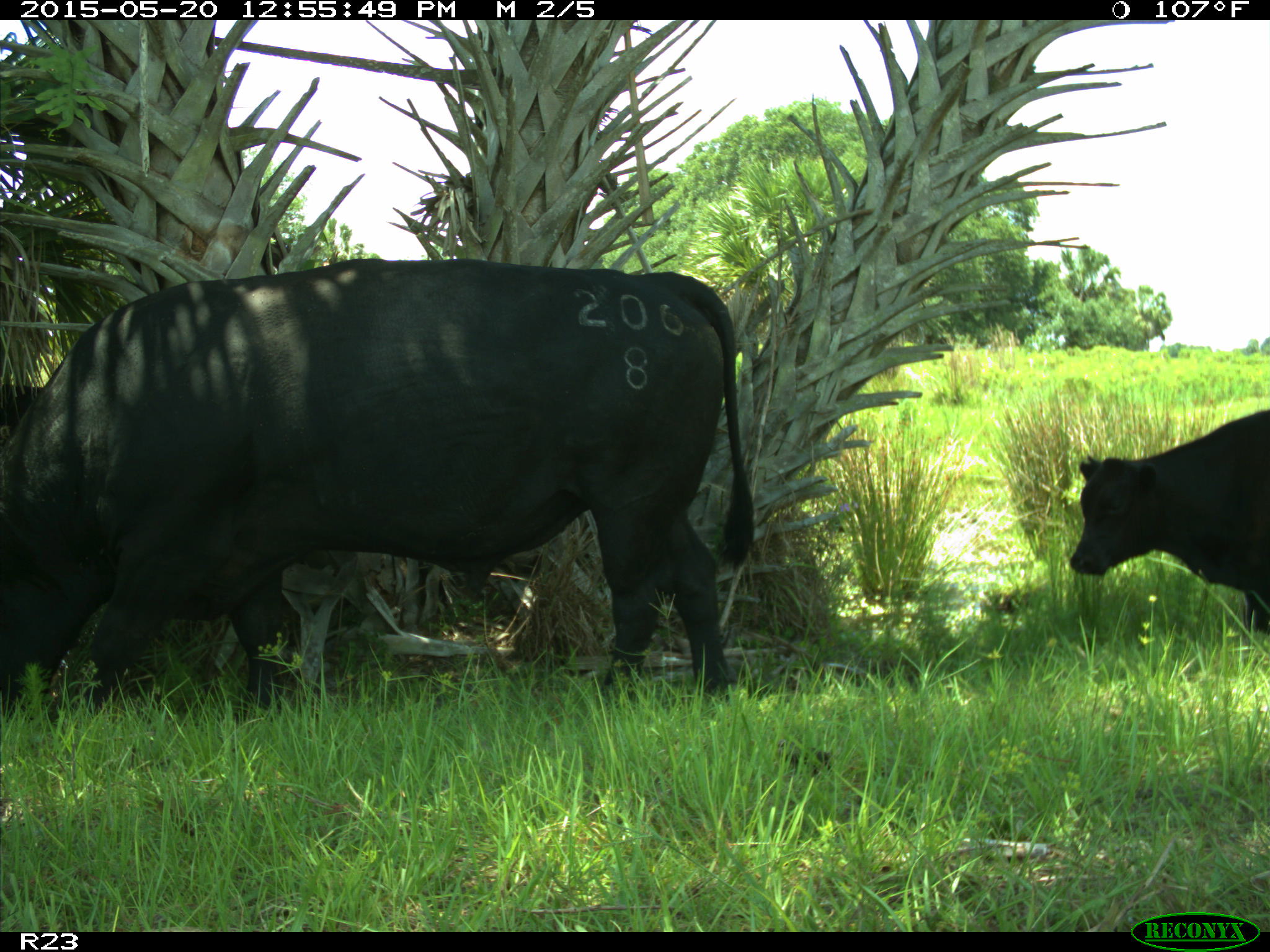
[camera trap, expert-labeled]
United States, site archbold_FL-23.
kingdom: Animalia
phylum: Chordata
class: Mammalia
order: Artiodactyla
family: Bovidae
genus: Bos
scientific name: Bos taurus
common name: domestic cow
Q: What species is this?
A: Bos taurus (domestic cow).